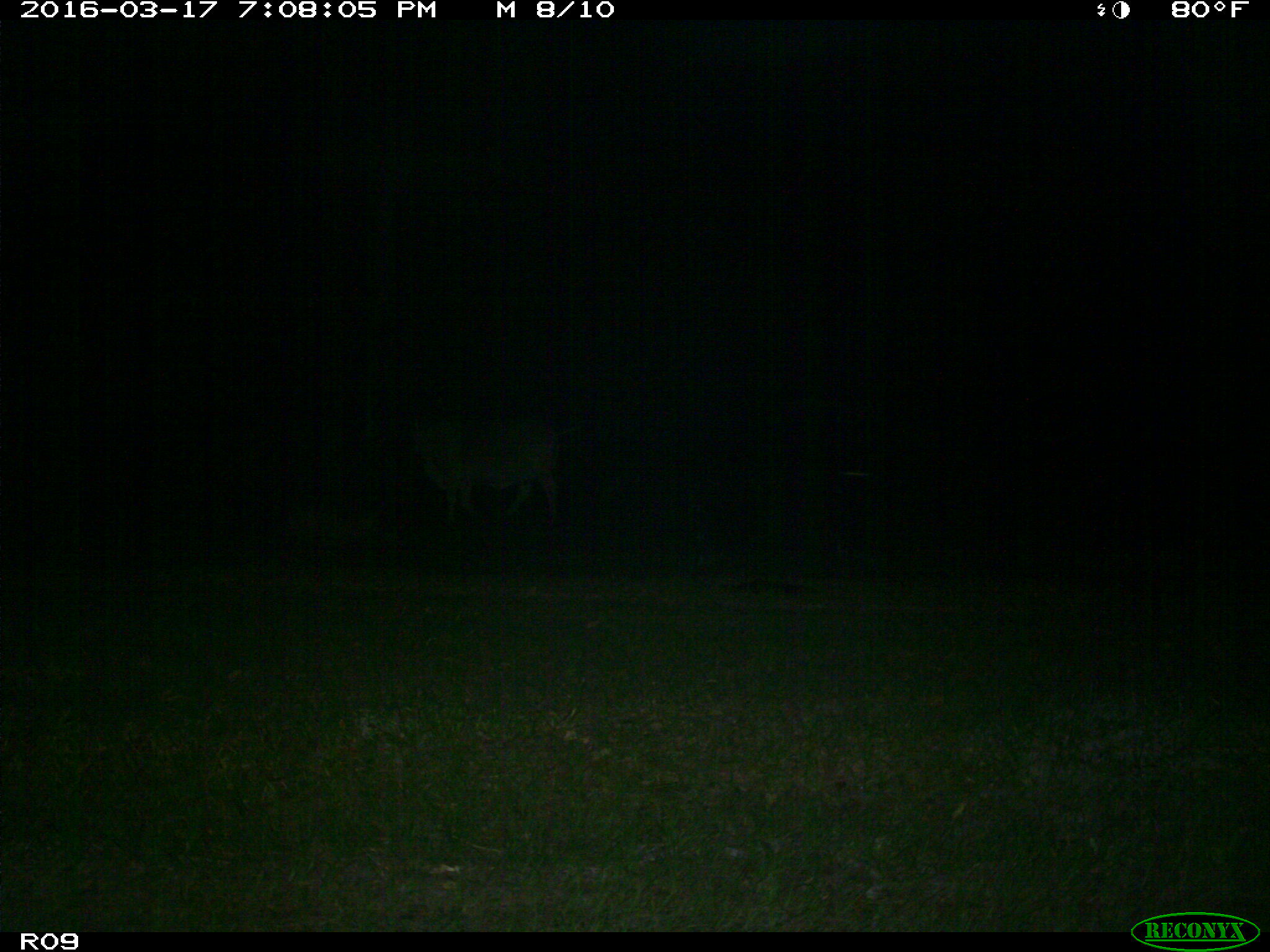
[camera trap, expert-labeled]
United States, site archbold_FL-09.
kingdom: Animalia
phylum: Chordata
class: Mammalia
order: Artiodactyla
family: Bovidae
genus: Bos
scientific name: Bos taurus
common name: domestic cow